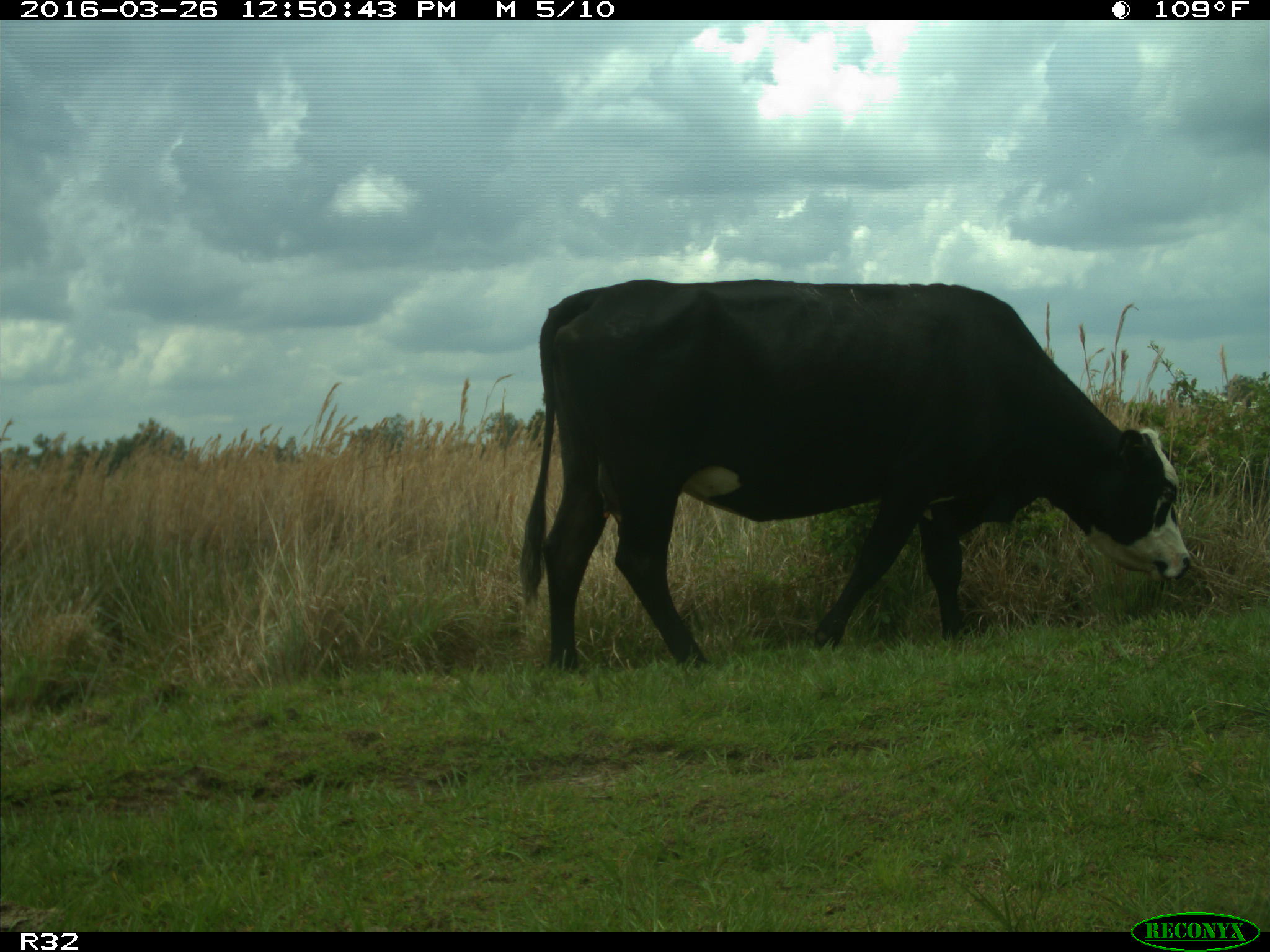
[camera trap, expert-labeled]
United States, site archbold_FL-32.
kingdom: Animalia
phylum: Chordata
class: Mammalia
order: Artiodactyla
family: Bovidae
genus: Bos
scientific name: Bos taurus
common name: domestic cow